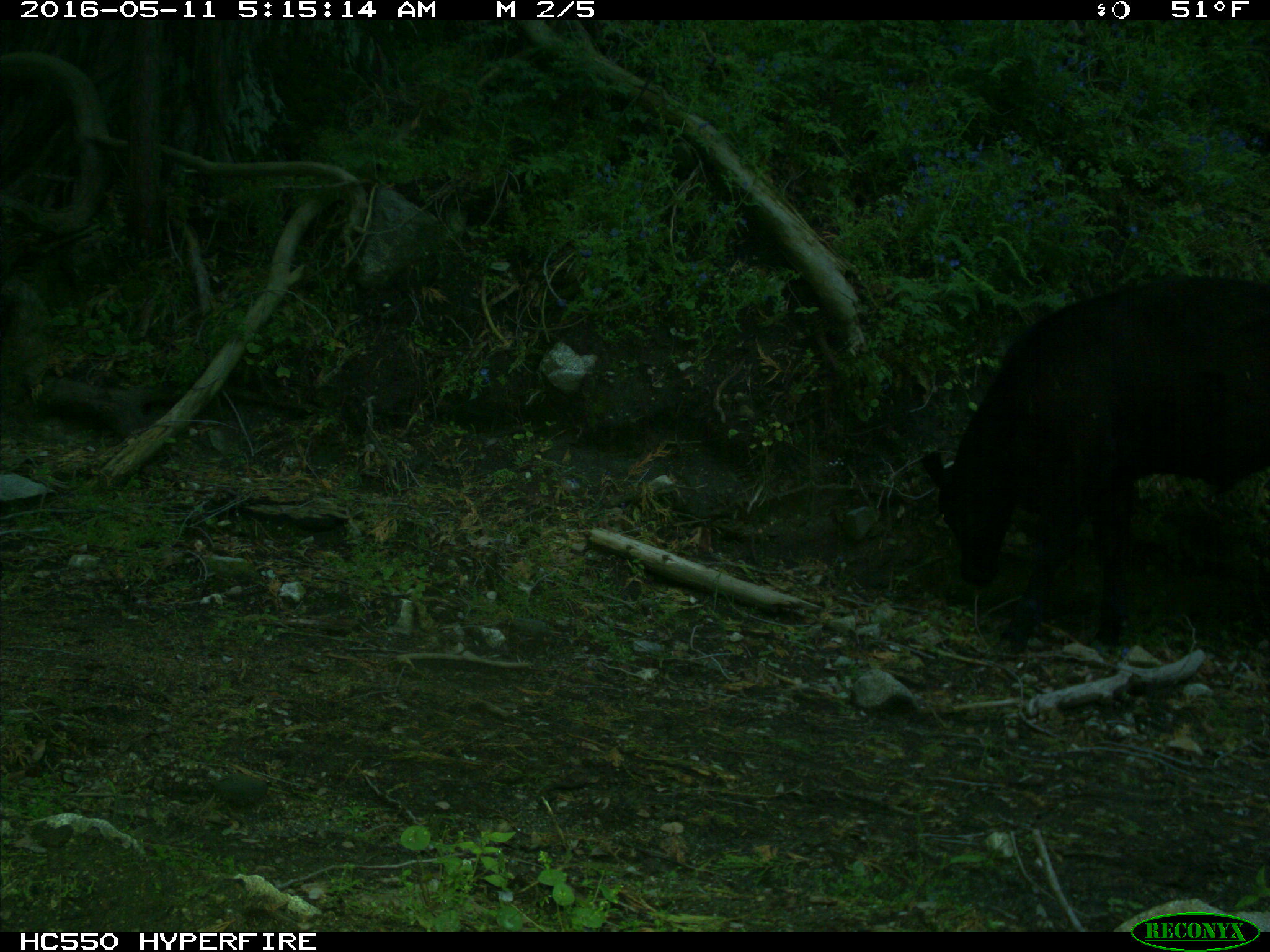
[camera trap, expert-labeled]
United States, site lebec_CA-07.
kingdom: Animalia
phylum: Chordata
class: Mammalia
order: Artiodactyla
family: Bovidae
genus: Bos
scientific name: Bos taurus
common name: domestic cow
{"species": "Bos taurus (domestic cow)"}